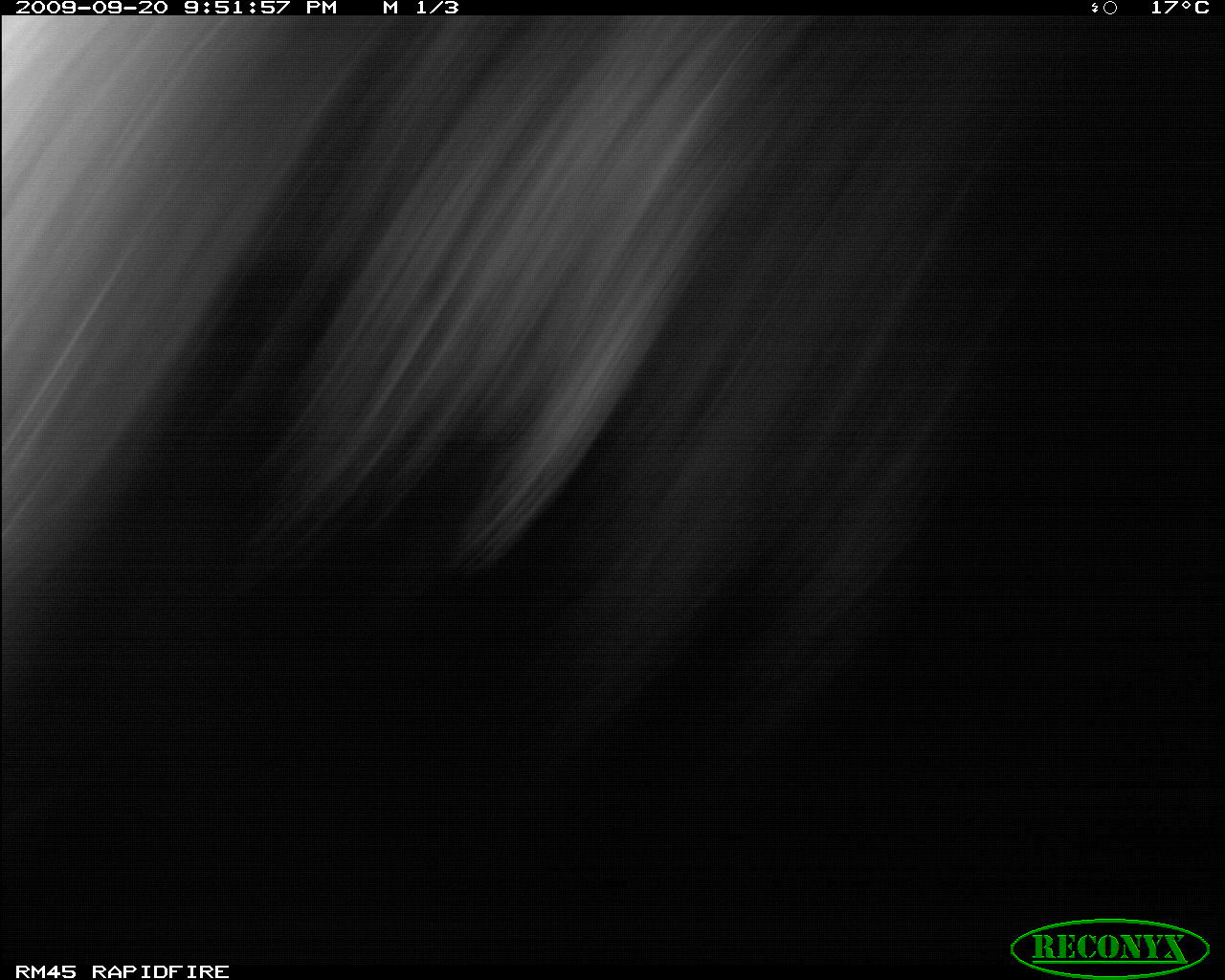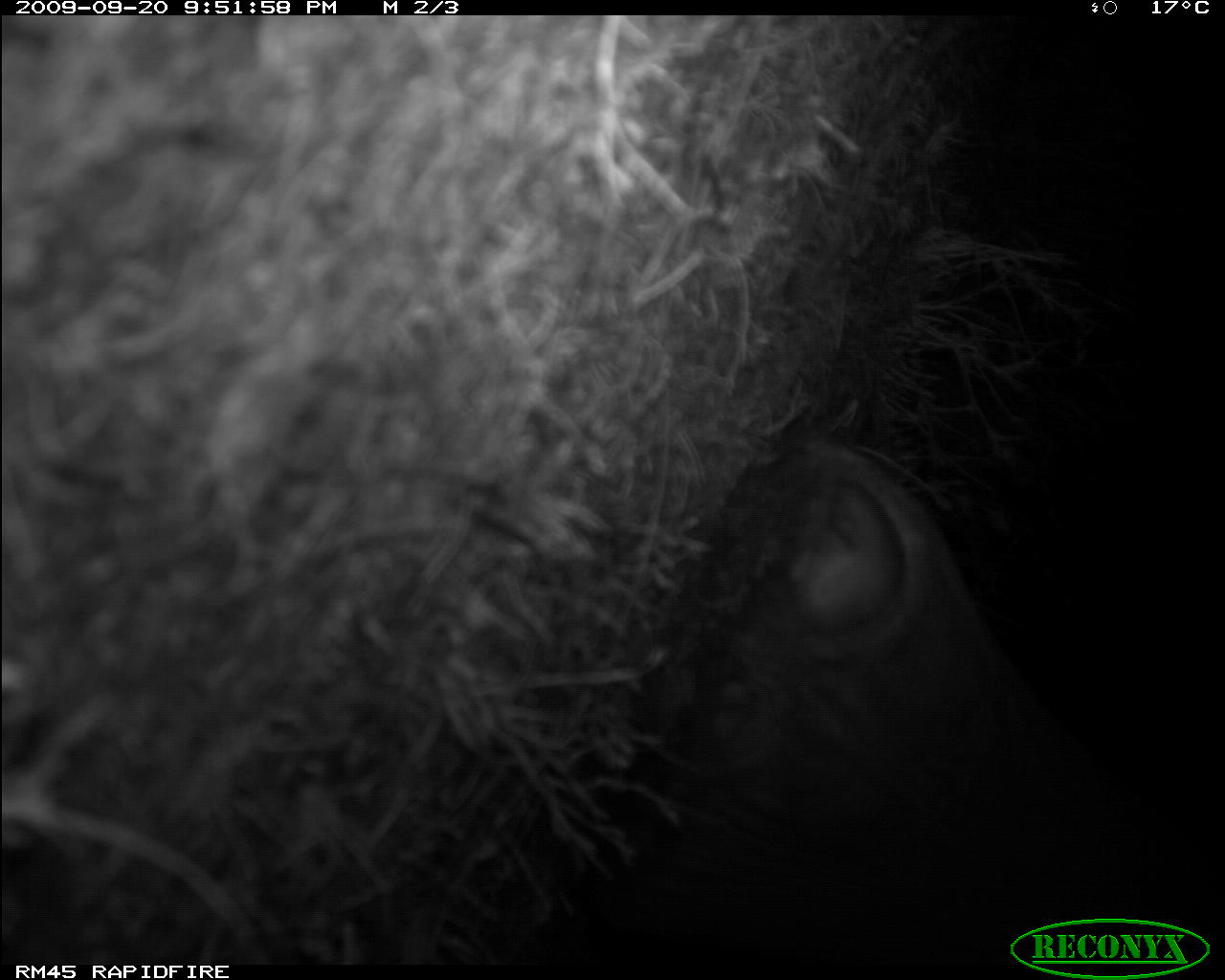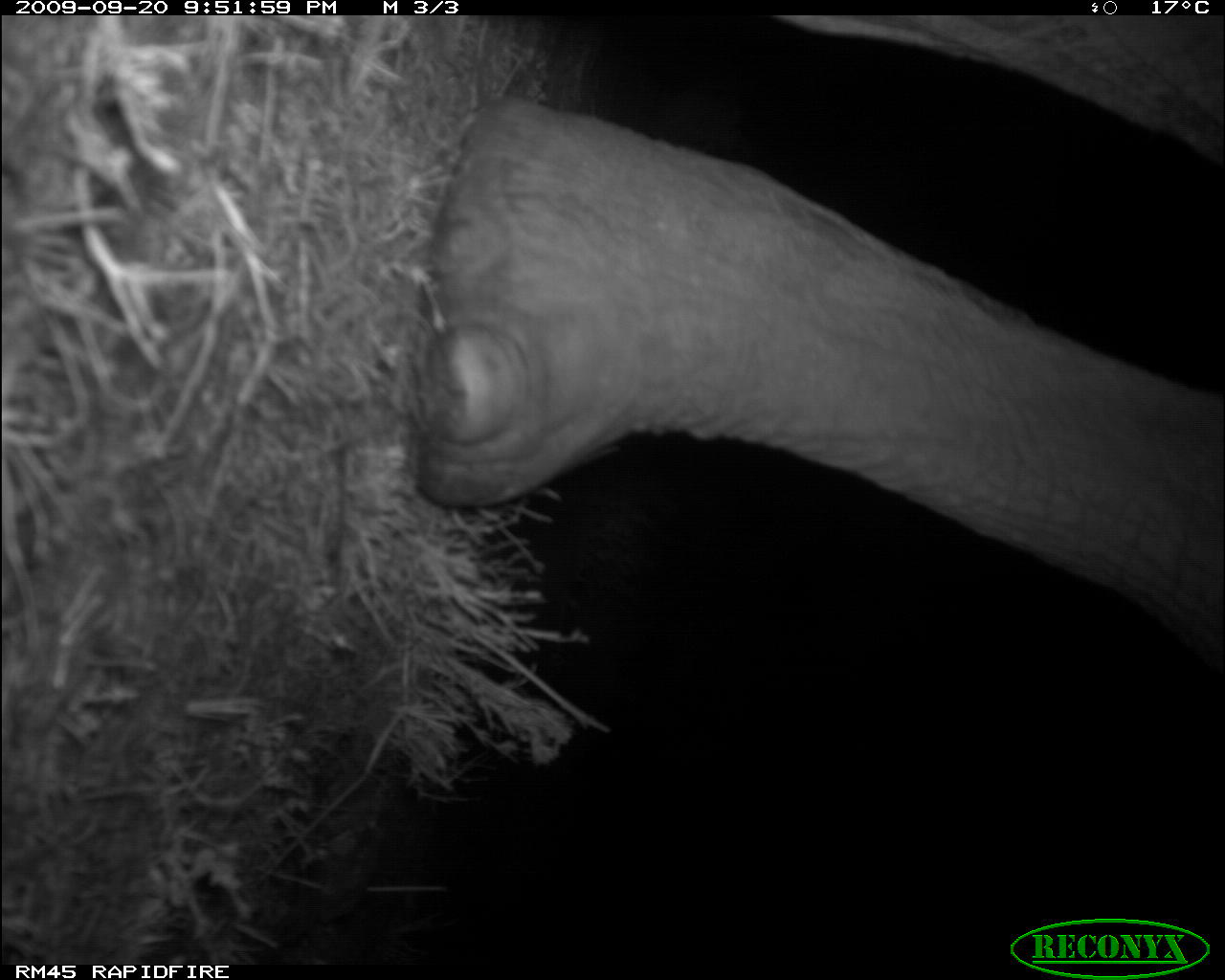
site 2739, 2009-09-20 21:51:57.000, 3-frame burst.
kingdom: Animalia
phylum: Chordata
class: Mammalia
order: Proboscidea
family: Elephantidae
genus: Loxodonta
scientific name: Loxodonta africana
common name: african bush elephant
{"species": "Loxodonta africana (african bush elephant)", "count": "1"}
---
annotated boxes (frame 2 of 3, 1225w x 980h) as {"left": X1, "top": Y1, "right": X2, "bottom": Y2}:
loxodonta africana: {"left": 590, "top": 436, "right": 1225, "bottom": 965}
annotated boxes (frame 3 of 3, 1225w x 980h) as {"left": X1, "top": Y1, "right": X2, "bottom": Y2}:
loxodonta africana: {"left": 407, "top": 15, "right": 1225, "bottom": 664}